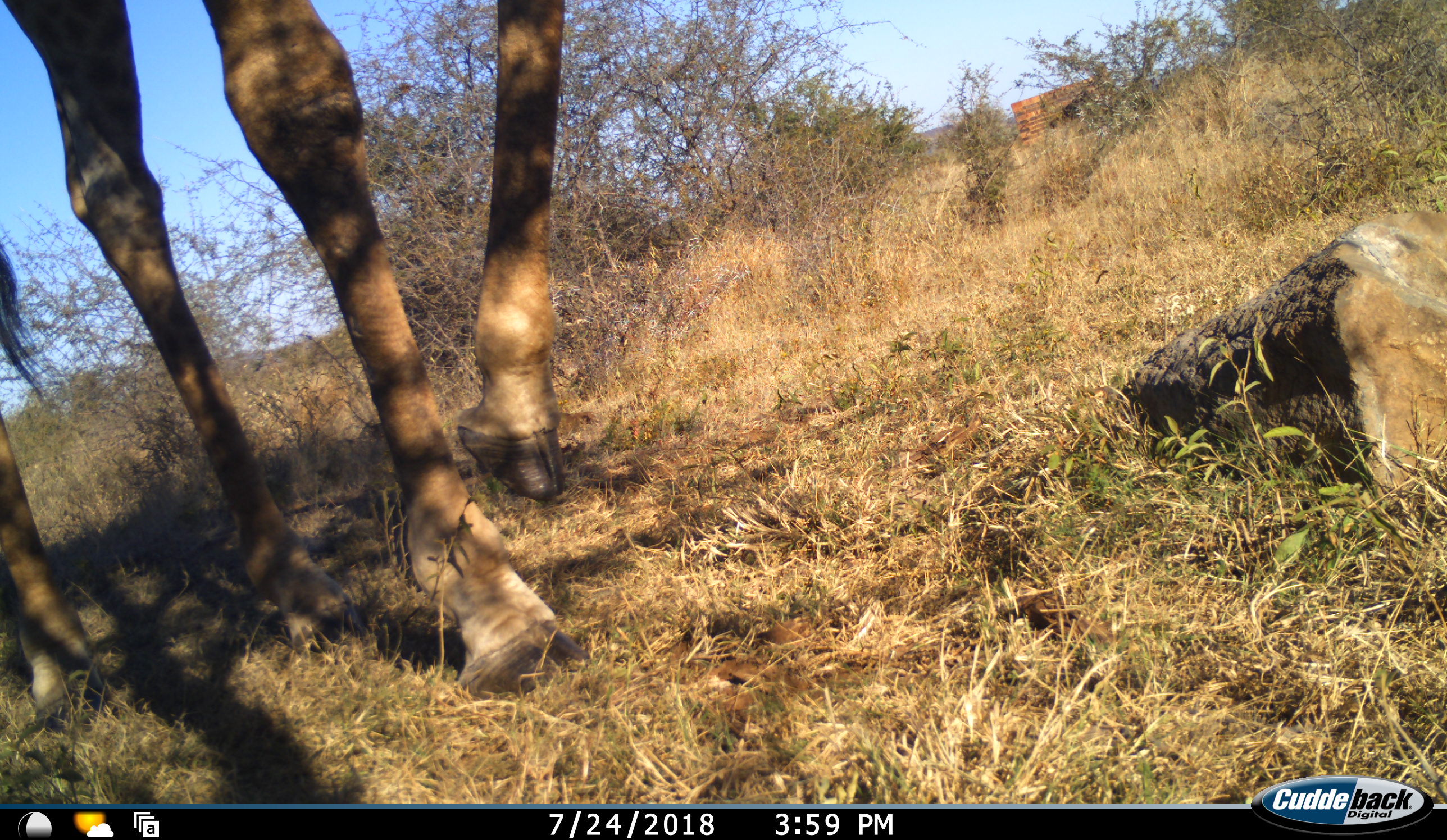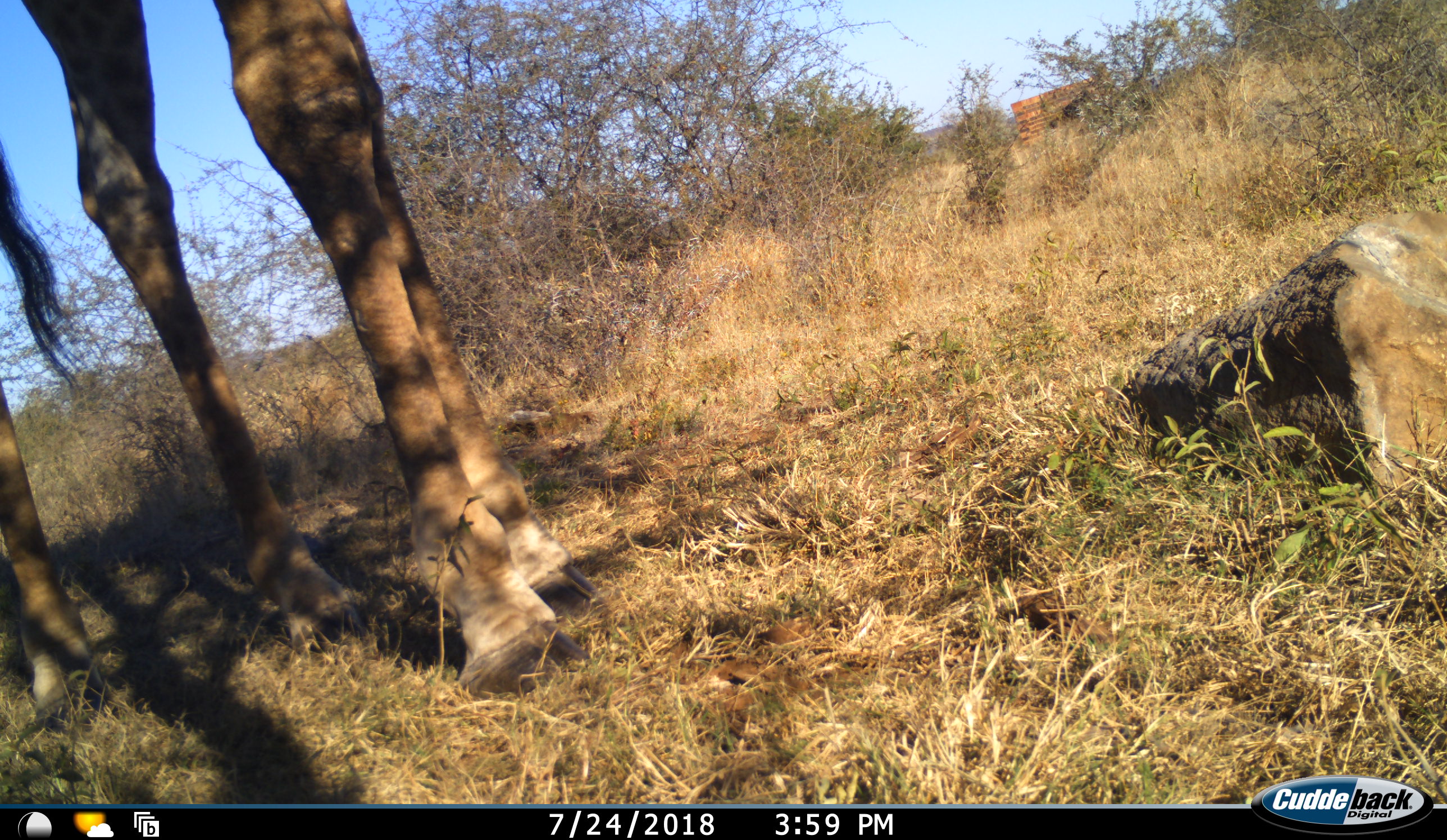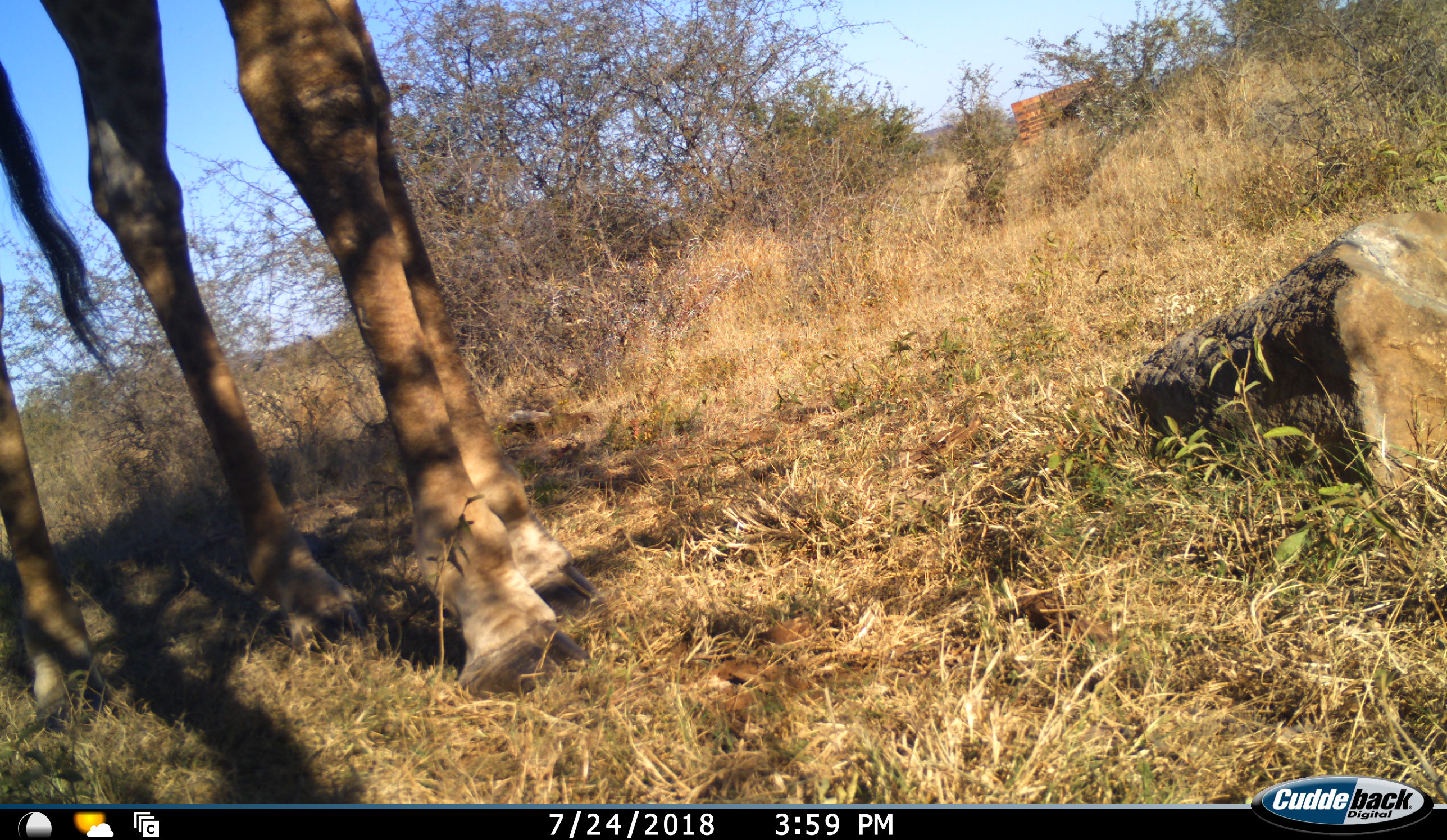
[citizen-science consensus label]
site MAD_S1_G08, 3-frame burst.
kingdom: Animalia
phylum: Chordata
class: Mammalia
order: Artiodactyla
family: Giraffidae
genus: Giraffa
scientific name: Giraffa camelopardalis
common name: giraffe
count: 1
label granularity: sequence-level